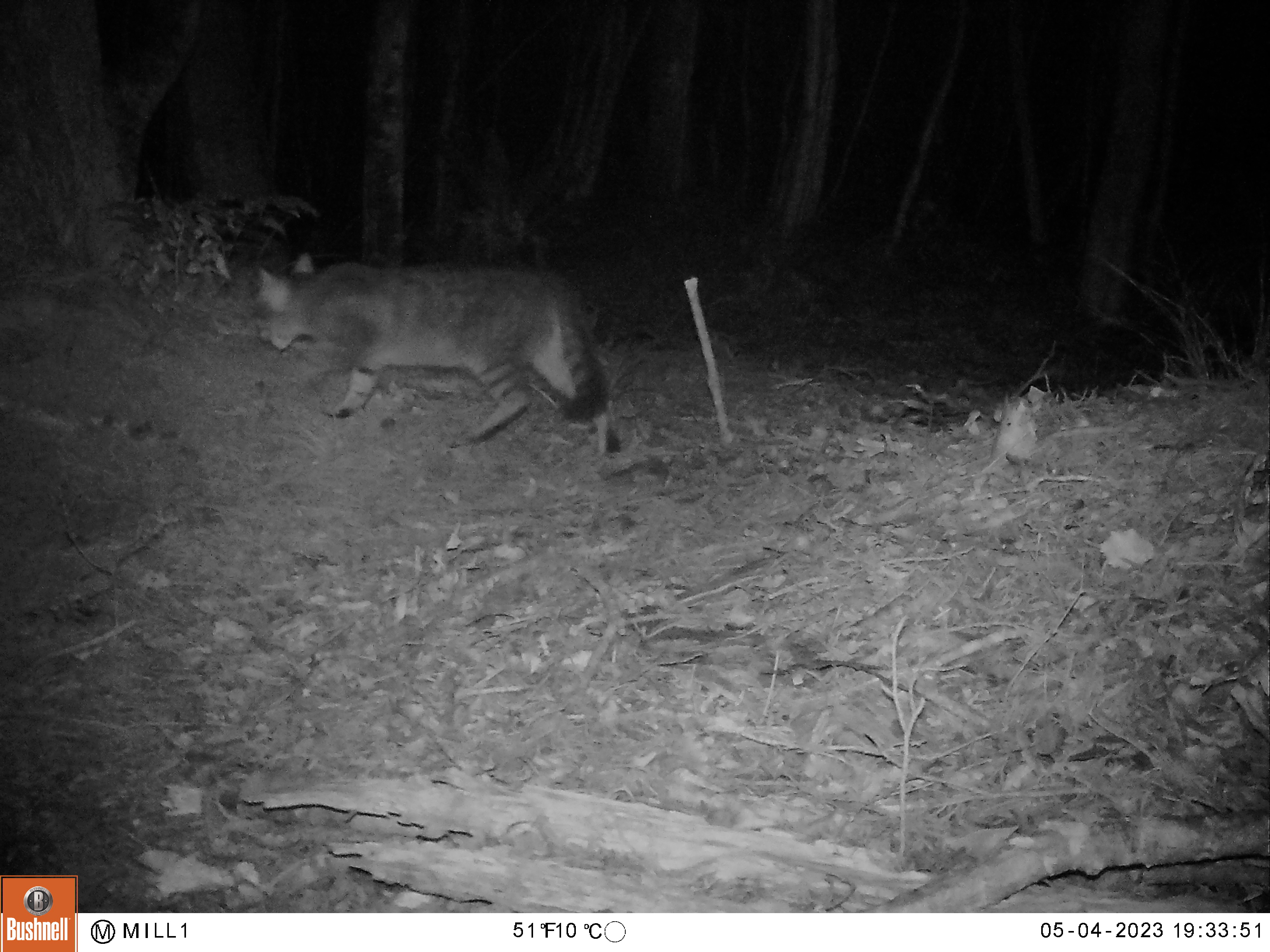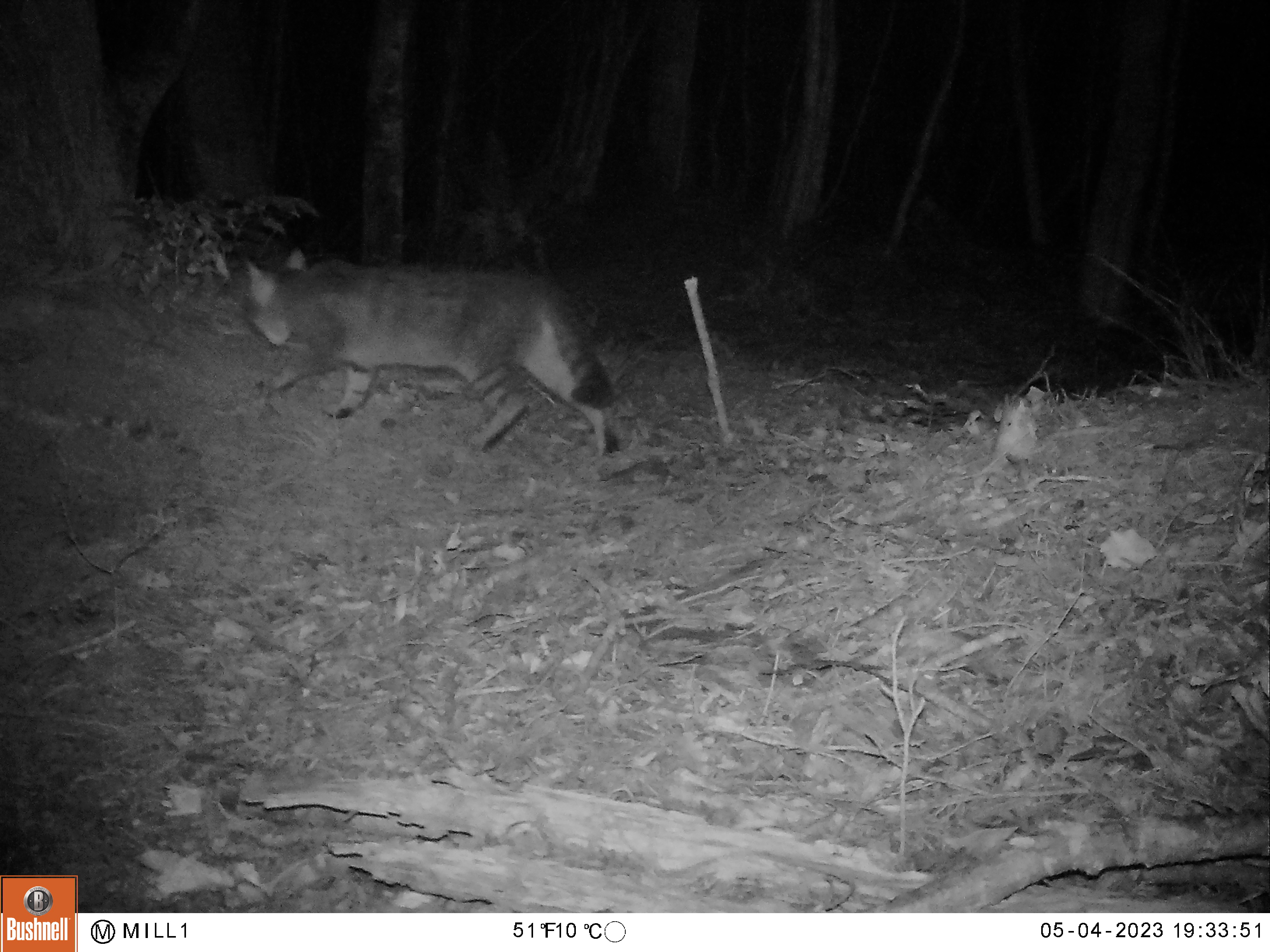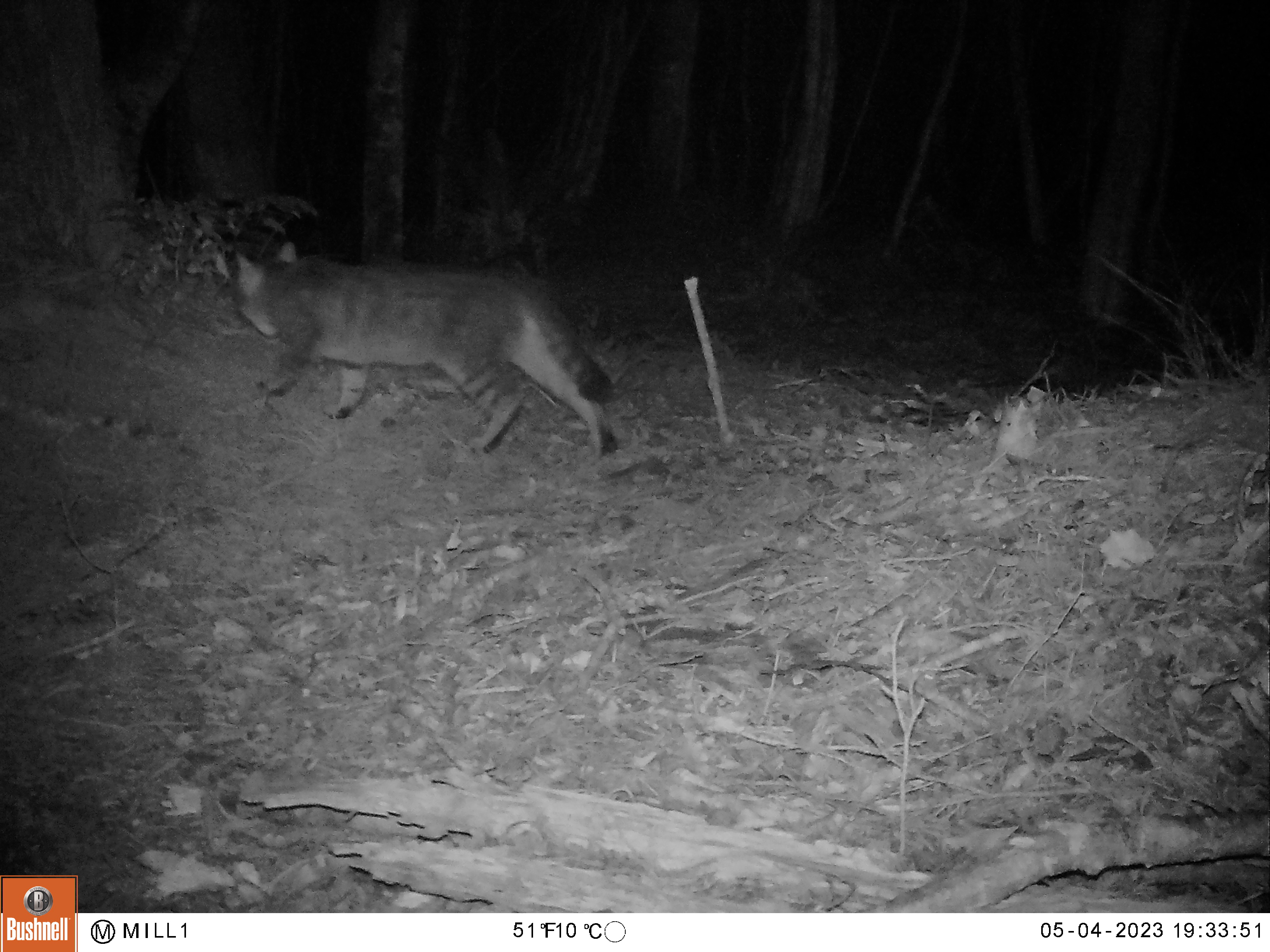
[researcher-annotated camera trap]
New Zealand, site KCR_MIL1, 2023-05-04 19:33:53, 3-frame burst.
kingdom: Animalia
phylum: Chordata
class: Mammalia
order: Carnivora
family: Felidae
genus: Felis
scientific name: Felis catus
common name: domestic cat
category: cat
Cat (domestic cat) (Felis catus).